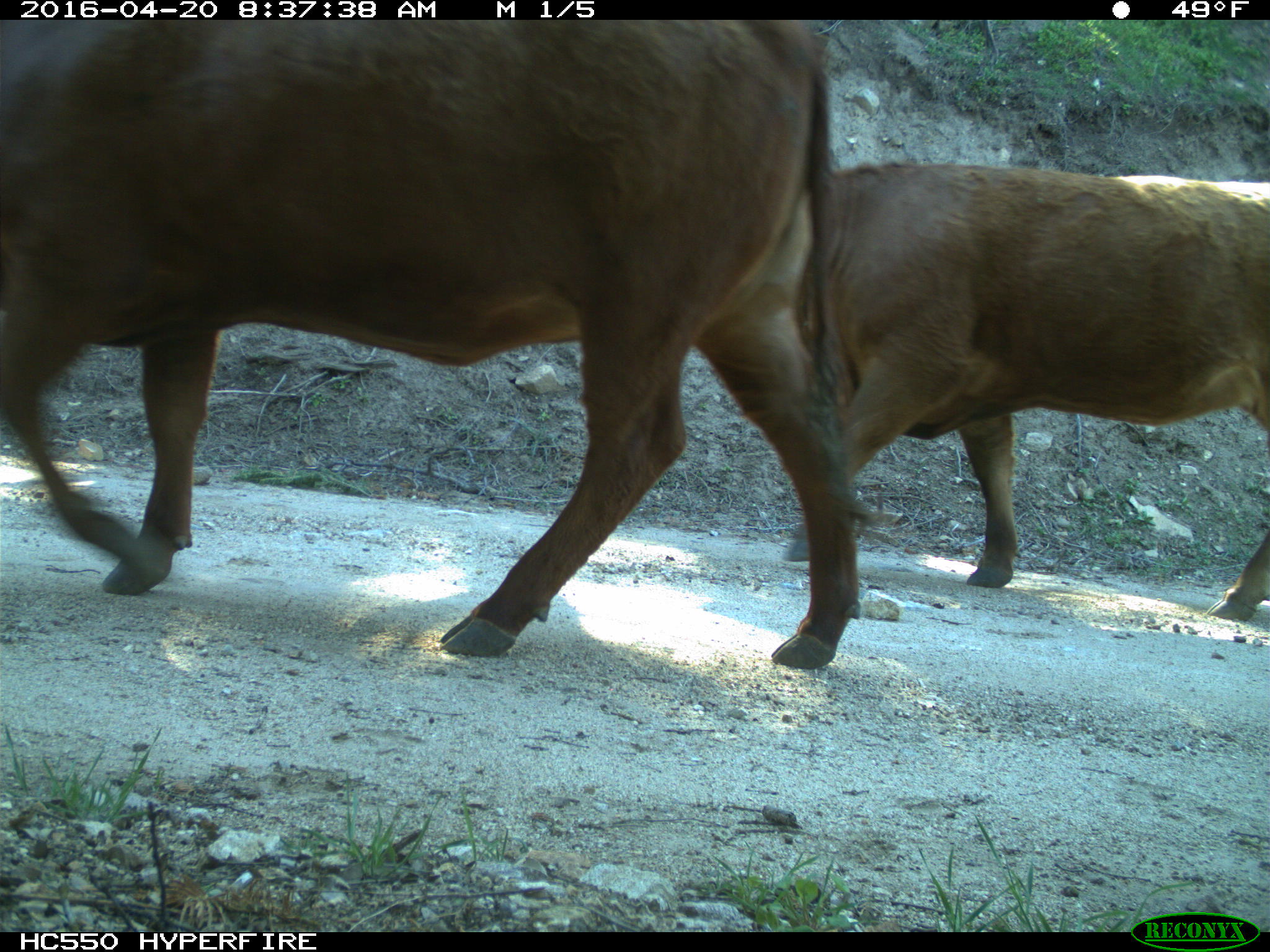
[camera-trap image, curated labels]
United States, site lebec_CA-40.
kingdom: Animalia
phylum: Chordata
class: Mammalia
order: Artiodactyla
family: Bovidae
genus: Bos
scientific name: Bos taurus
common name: domestic cow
Bos taurus (domestic cow).